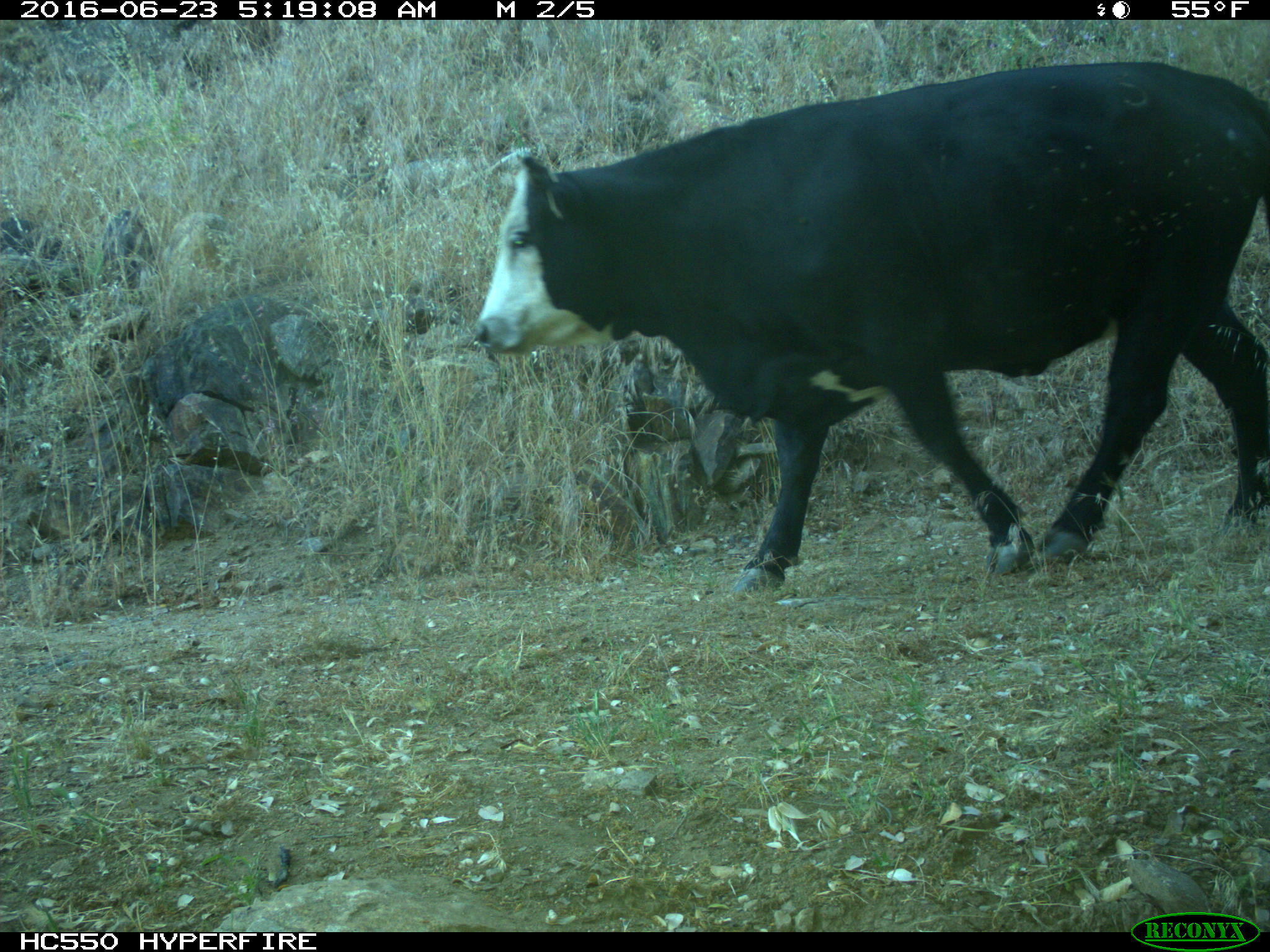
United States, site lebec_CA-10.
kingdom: Animalia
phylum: Chordata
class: Mammalia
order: Artiodactyla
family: Bovidae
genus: Bos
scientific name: Bos taurus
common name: domestic cow